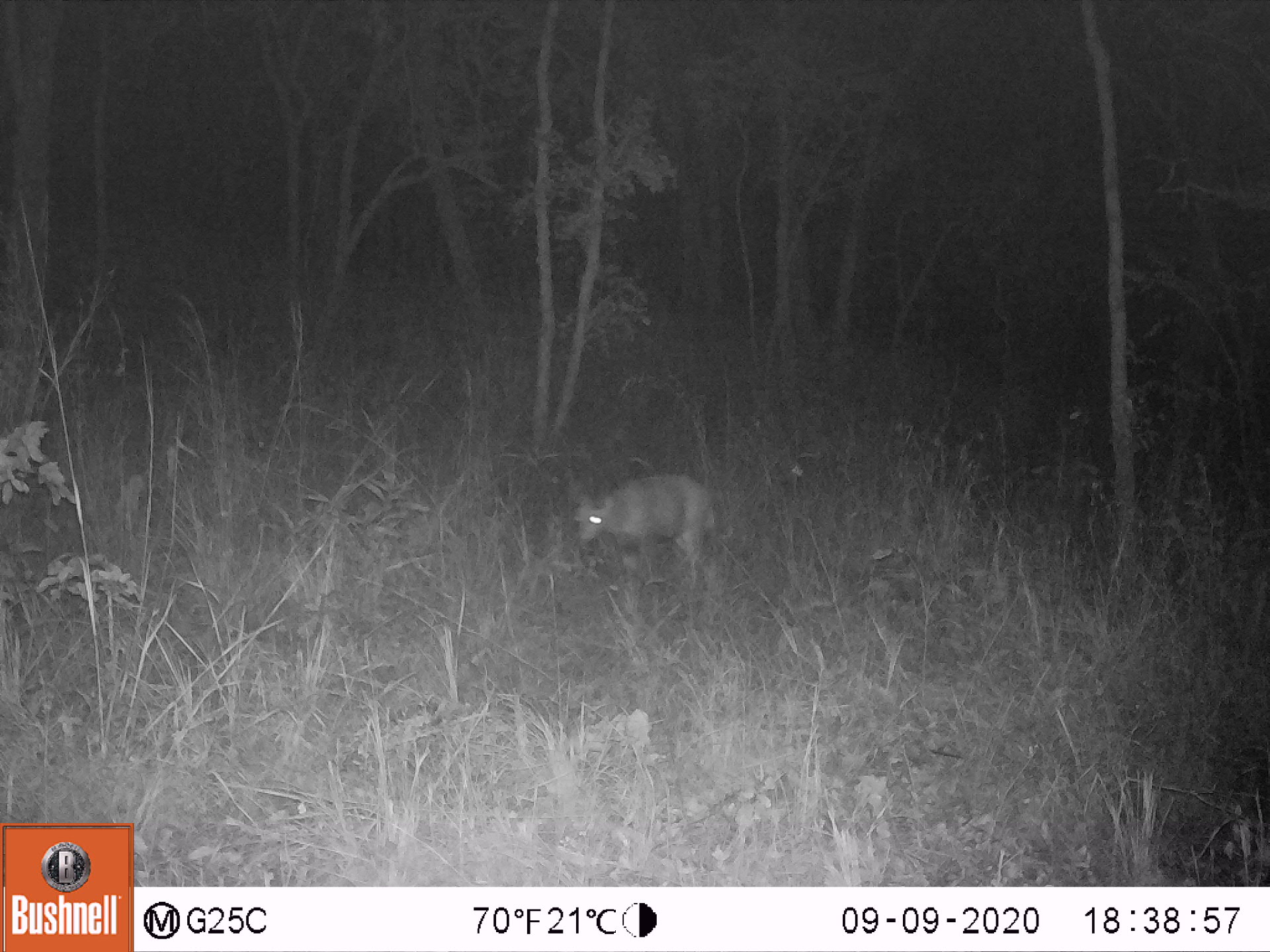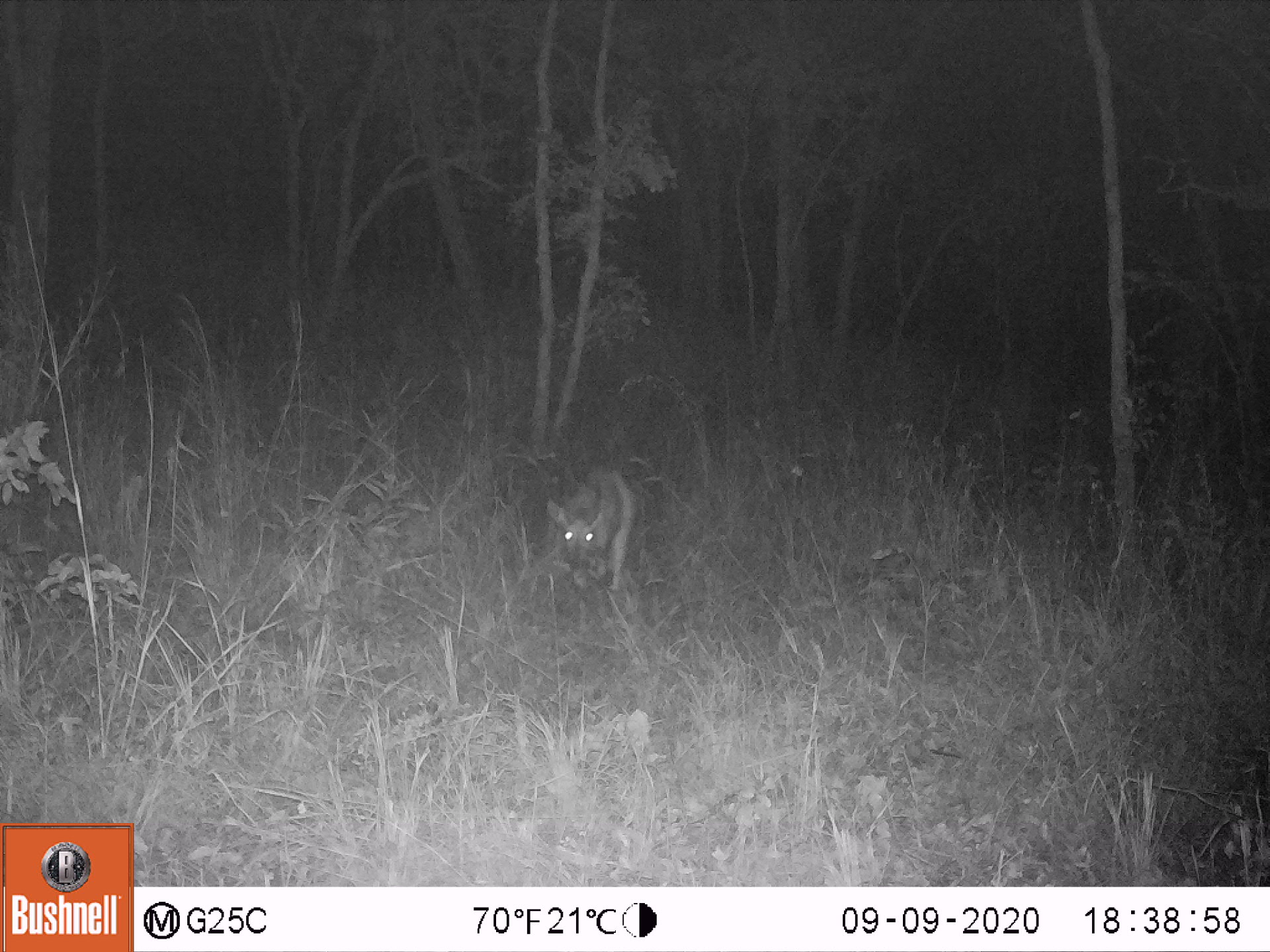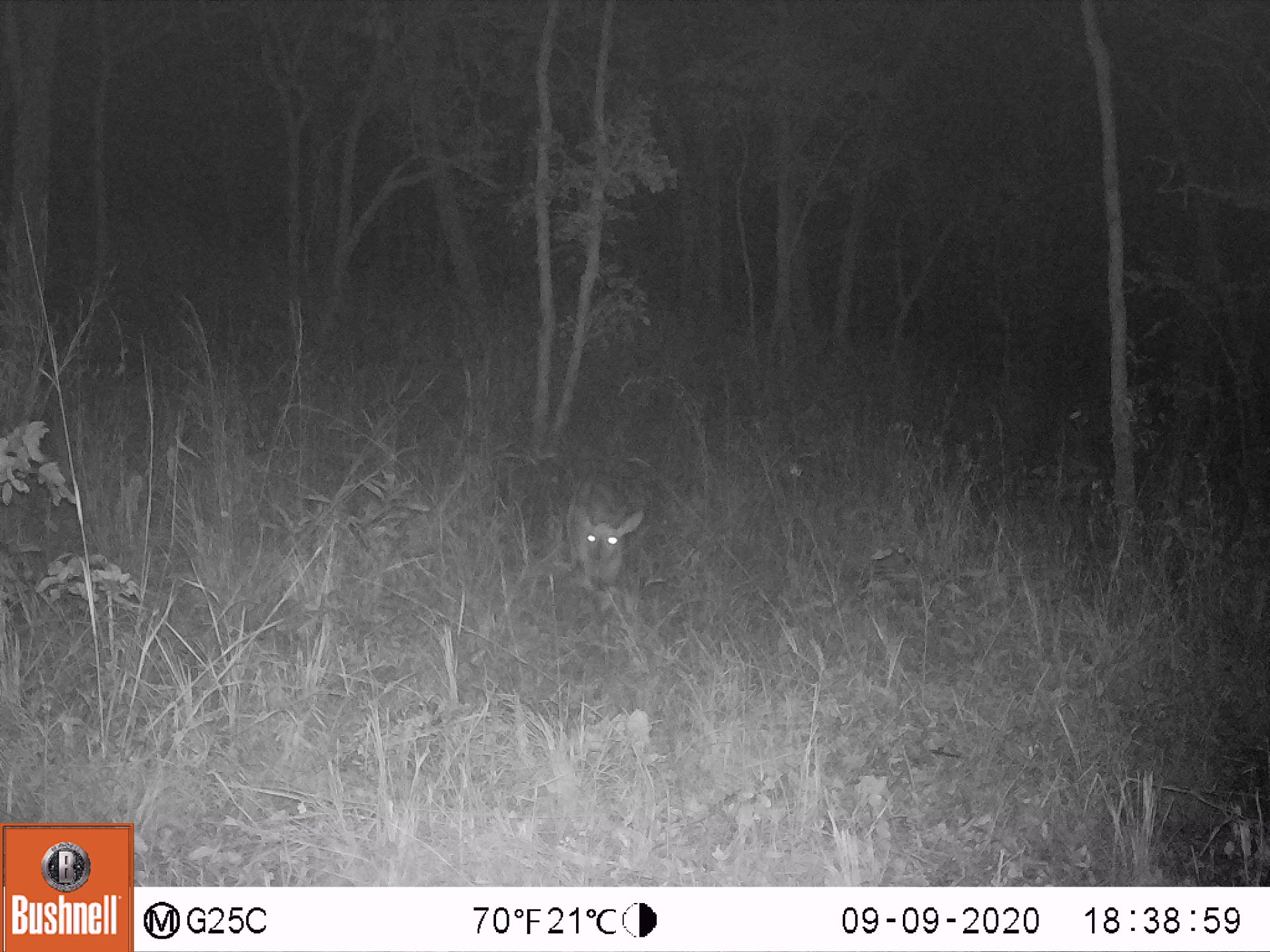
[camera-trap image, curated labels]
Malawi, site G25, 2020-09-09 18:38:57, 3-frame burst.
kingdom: Animalia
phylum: Chordata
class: Mammalia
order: Artiodactyla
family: Bovidae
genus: Tragelaphus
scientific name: Tragelaphus sylvaticus sylvaticus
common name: cape bushbuck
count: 1